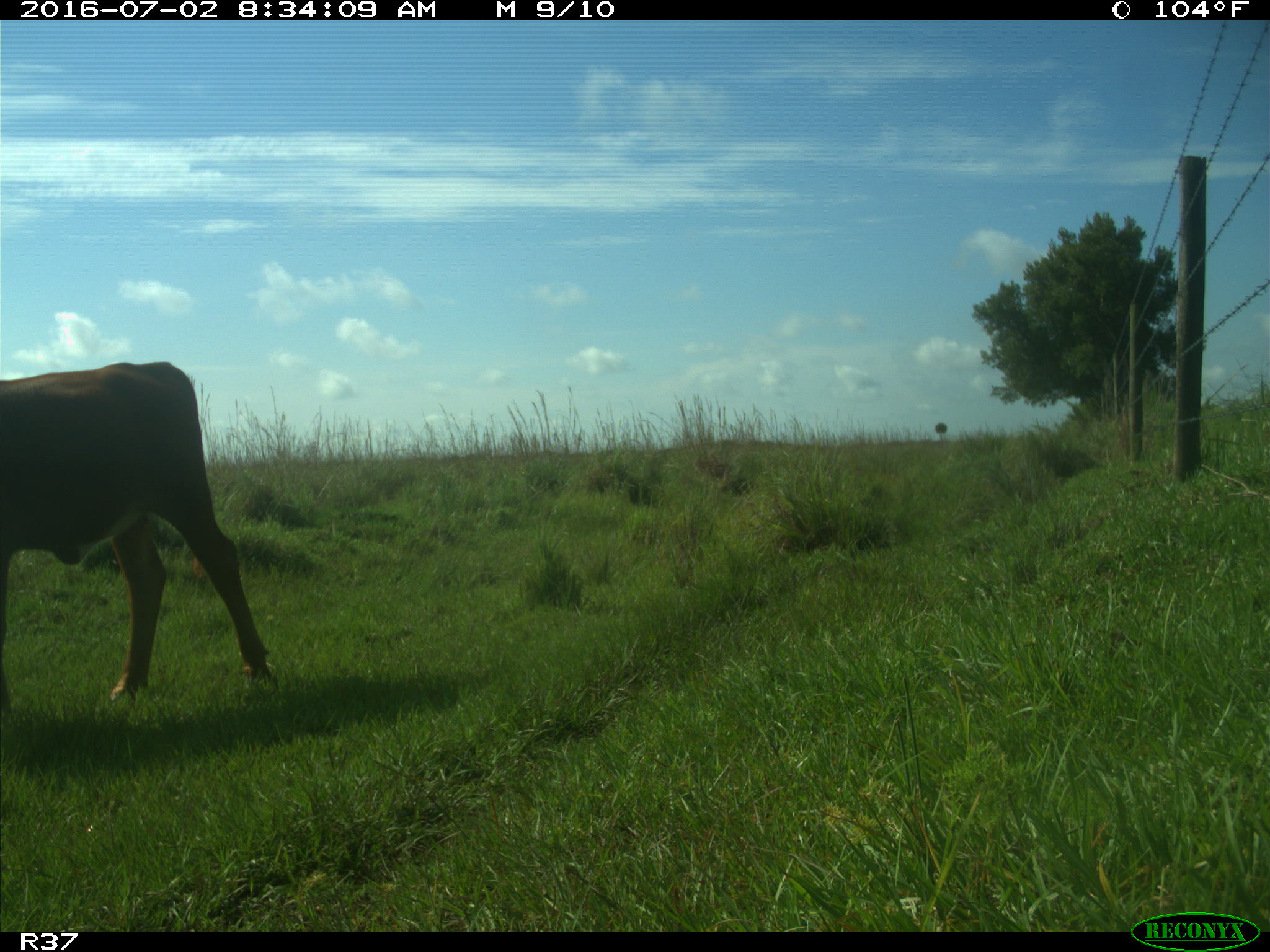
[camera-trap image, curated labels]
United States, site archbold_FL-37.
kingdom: Animalia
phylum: Chordata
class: Mammalia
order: Artiodactyla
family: Bovidae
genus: Bos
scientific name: Bos taurus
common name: domestic cow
Bos taurus (domestic cow).